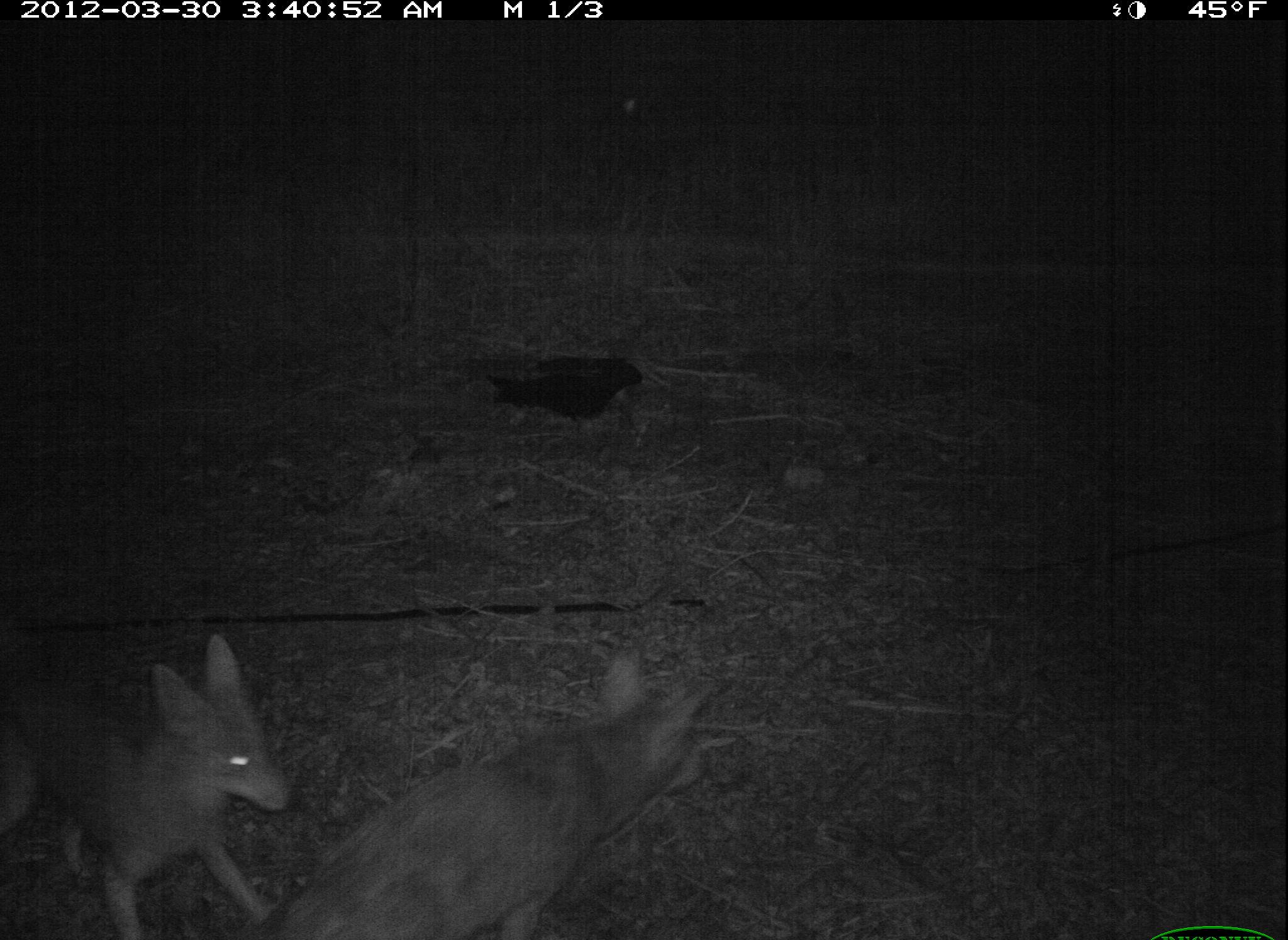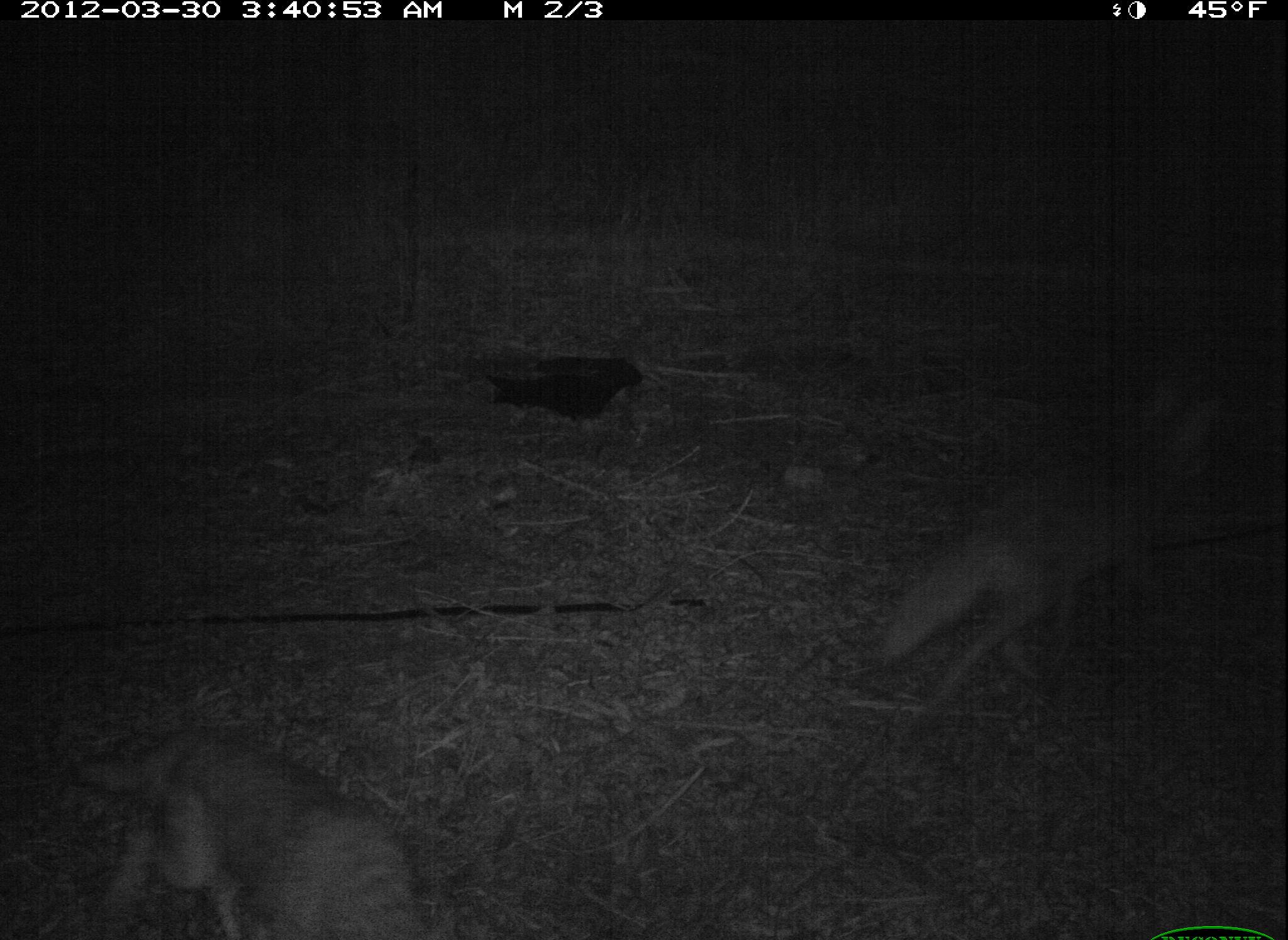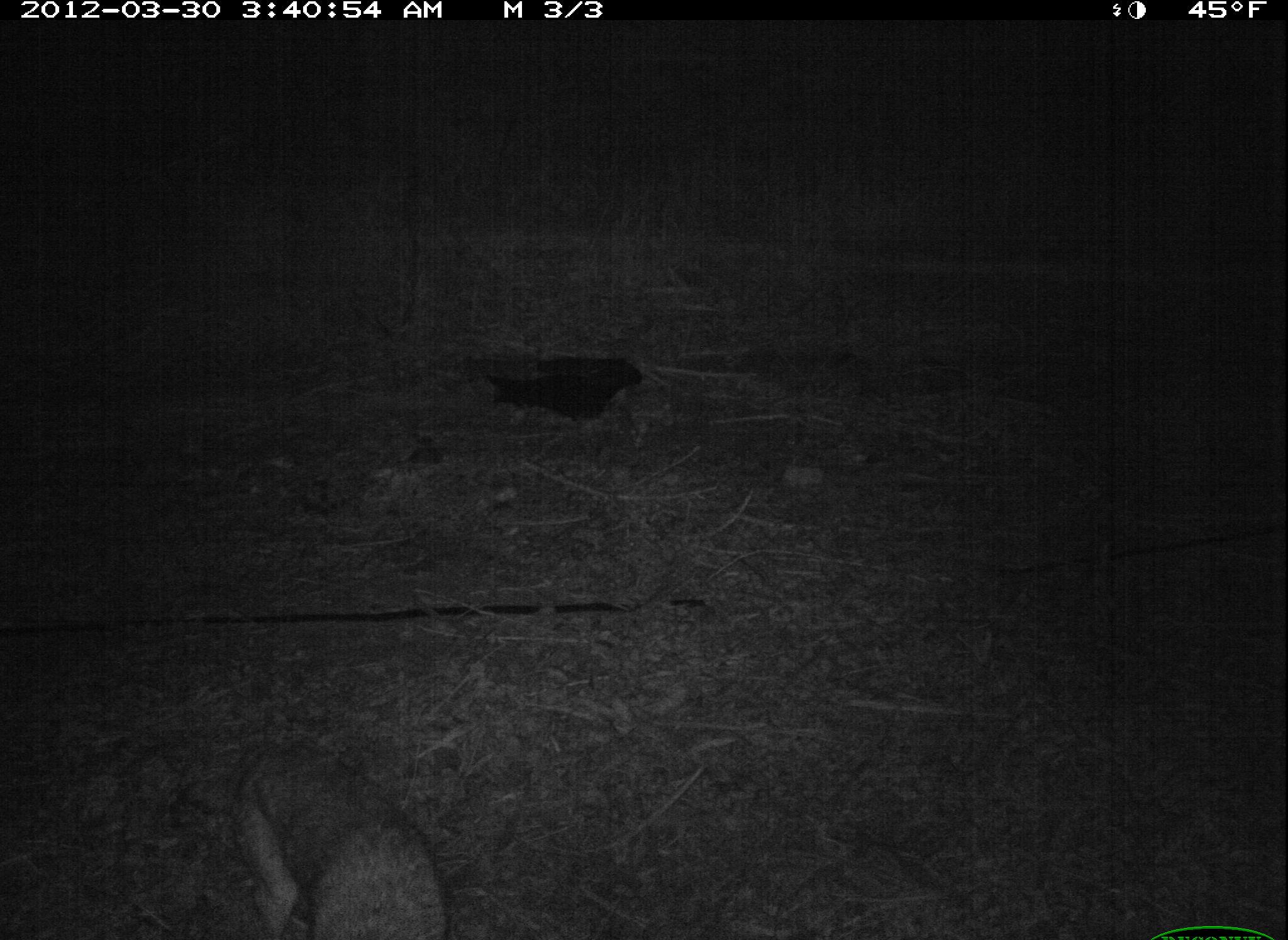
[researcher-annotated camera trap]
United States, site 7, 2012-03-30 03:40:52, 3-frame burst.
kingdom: Animalia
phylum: Chordata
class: Mammalia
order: Carnivora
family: Canidae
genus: Canis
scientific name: Canis latrans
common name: coyote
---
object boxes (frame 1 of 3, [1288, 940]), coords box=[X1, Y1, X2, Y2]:
coyote: box=[277, 633, 724, 928]; box=[13, 628, 296, 931]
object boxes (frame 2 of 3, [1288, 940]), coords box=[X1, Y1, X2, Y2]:
coyote: box=[853, 330, 1245, 723]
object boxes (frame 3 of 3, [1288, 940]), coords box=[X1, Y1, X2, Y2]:
coyote: box=[196, 701, 470, 933]